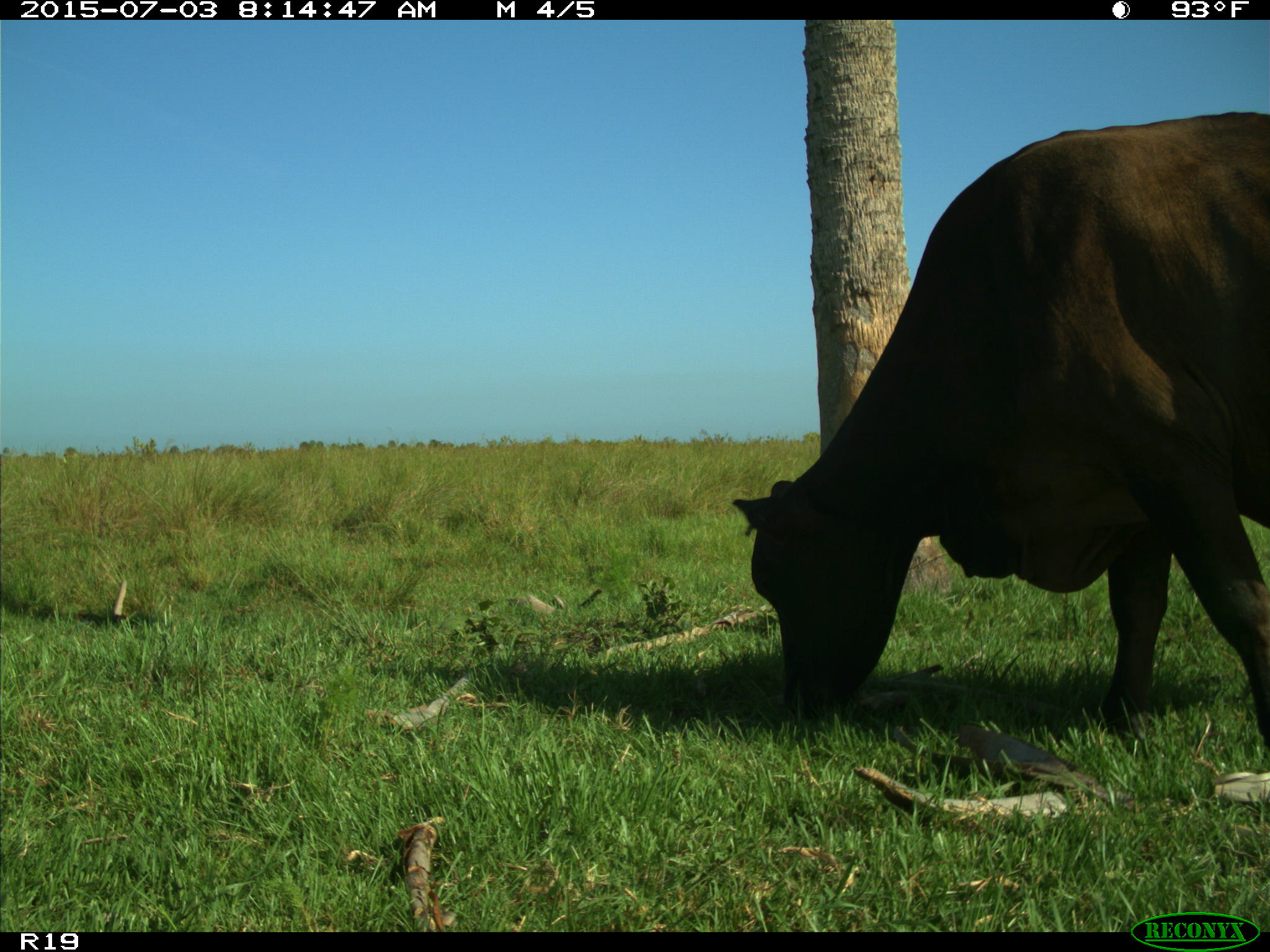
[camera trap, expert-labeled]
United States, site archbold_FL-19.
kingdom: Animalia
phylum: Chordata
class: Mammalia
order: Artiodactyla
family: Bovidae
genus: Bos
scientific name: Bos taurus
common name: domestic cow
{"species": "Bos taurus (domestic cow)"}